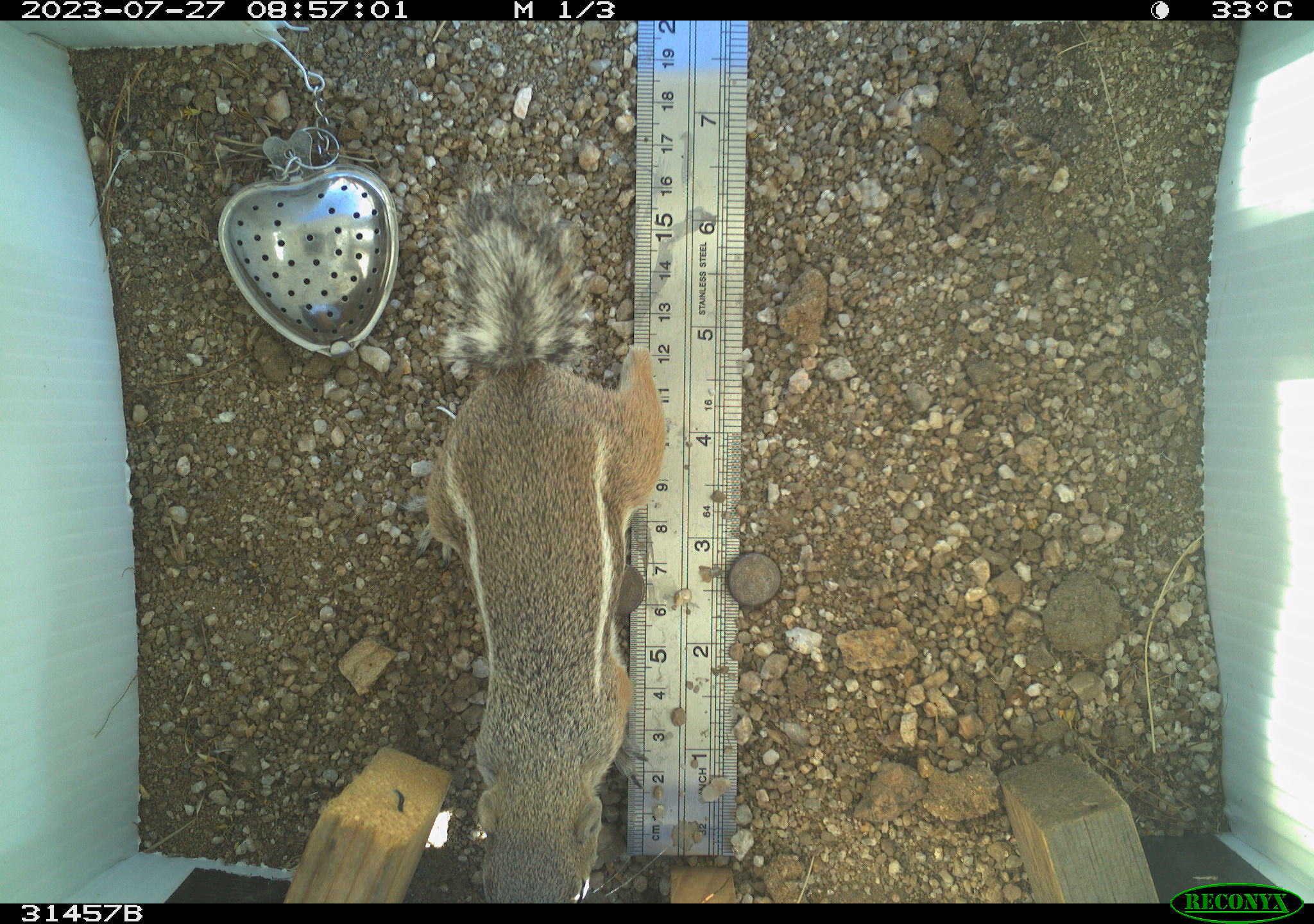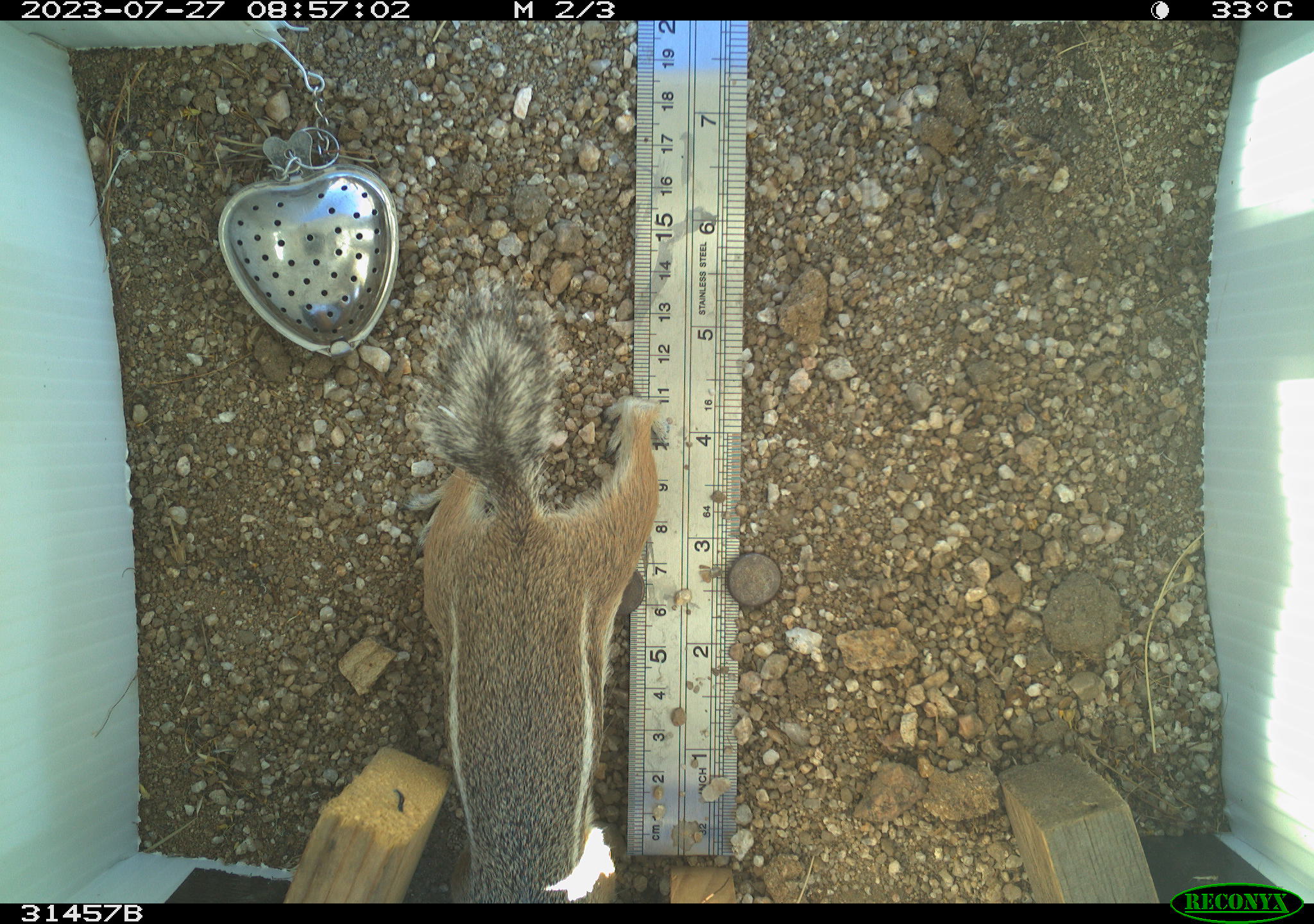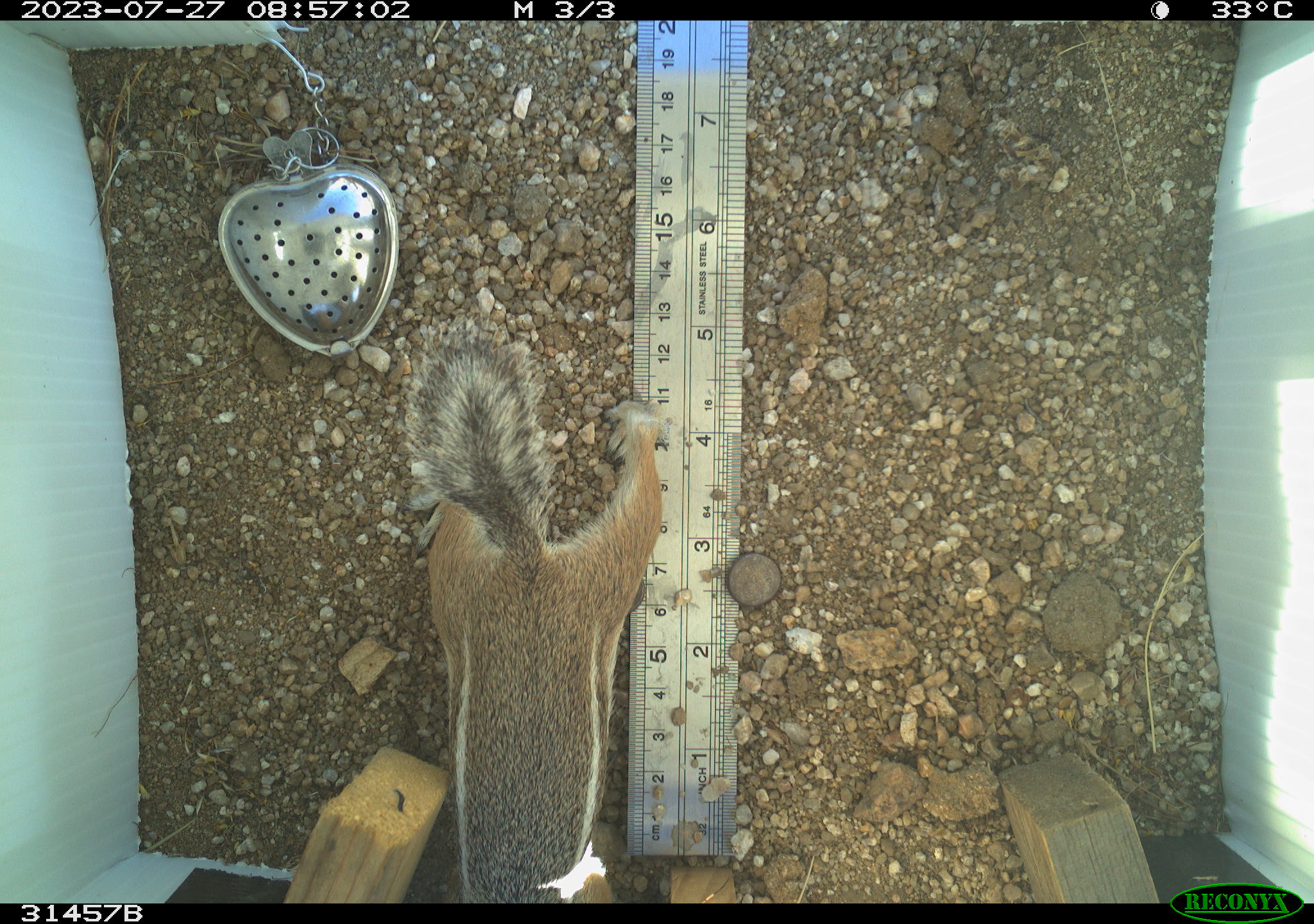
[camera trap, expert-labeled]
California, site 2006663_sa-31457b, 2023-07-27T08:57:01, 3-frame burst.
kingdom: Animalia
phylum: Chordata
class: Mammalia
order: Rodentia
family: Sciuridae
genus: Ammospermophilus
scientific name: Ammospermophilus leucurus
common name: white-tailed antelope squirrel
White-tailed antelope squirrel (Ammospermophilus leucurus).